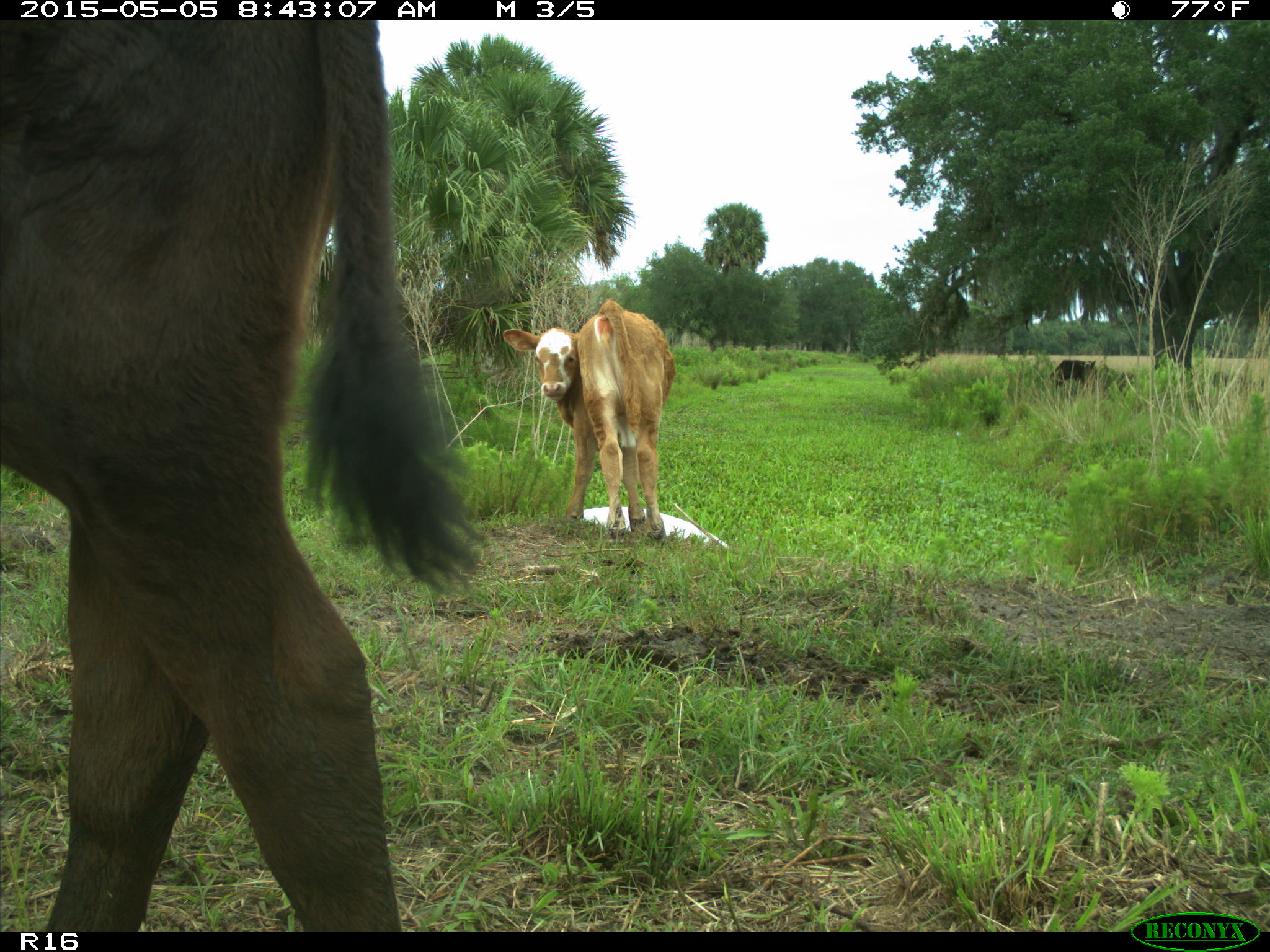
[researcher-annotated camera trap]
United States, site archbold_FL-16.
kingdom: Animalia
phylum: Chordata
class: Mammalia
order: Artiodactyla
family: Bovidae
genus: Bos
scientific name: Bos taurus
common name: domestic cow